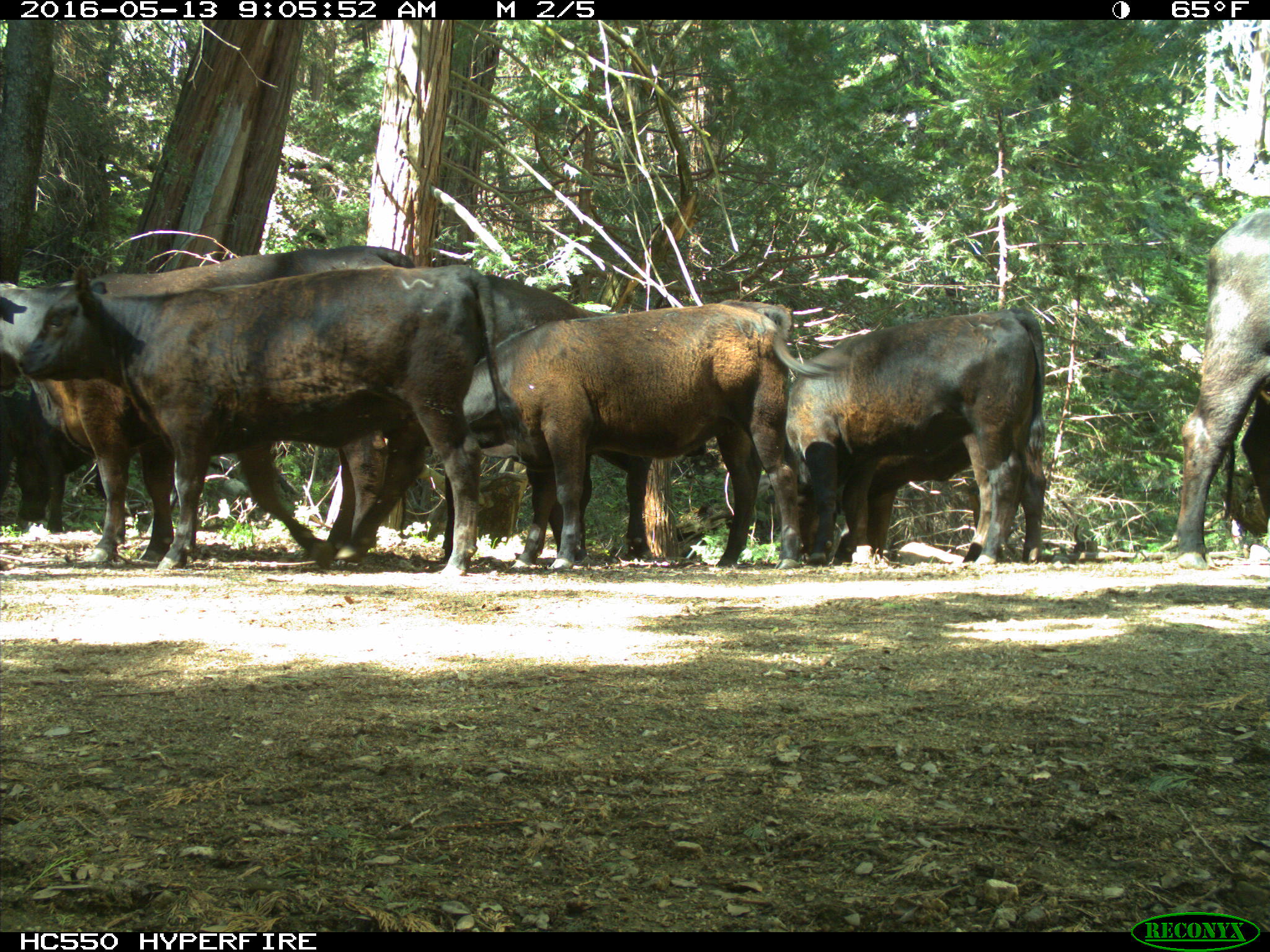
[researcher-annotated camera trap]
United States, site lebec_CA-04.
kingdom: Animalia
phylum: Chordata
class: Mammalia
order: Artiodactyla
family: Bovidae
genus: Bos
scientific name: Bos taurus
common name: domestic cow